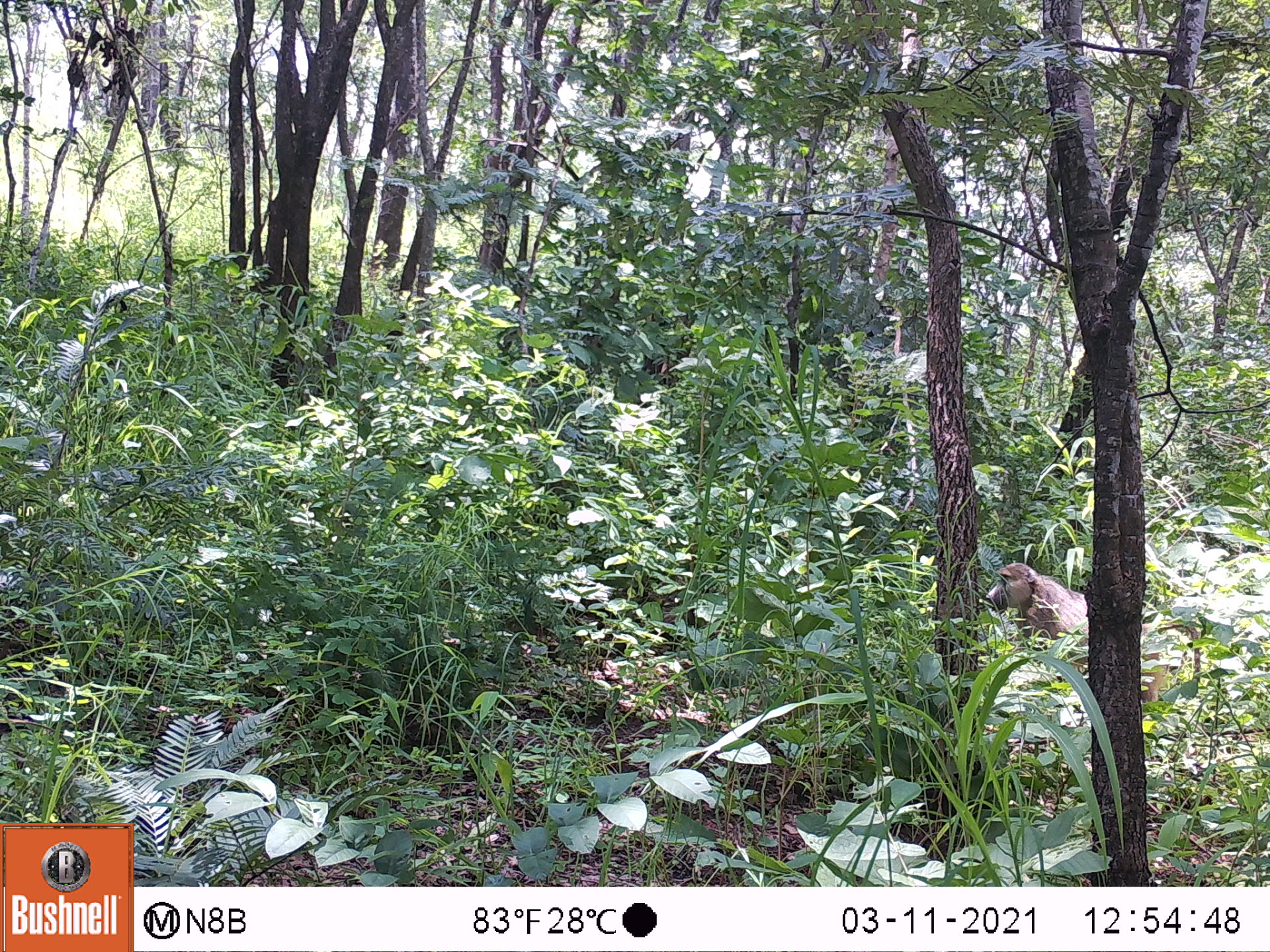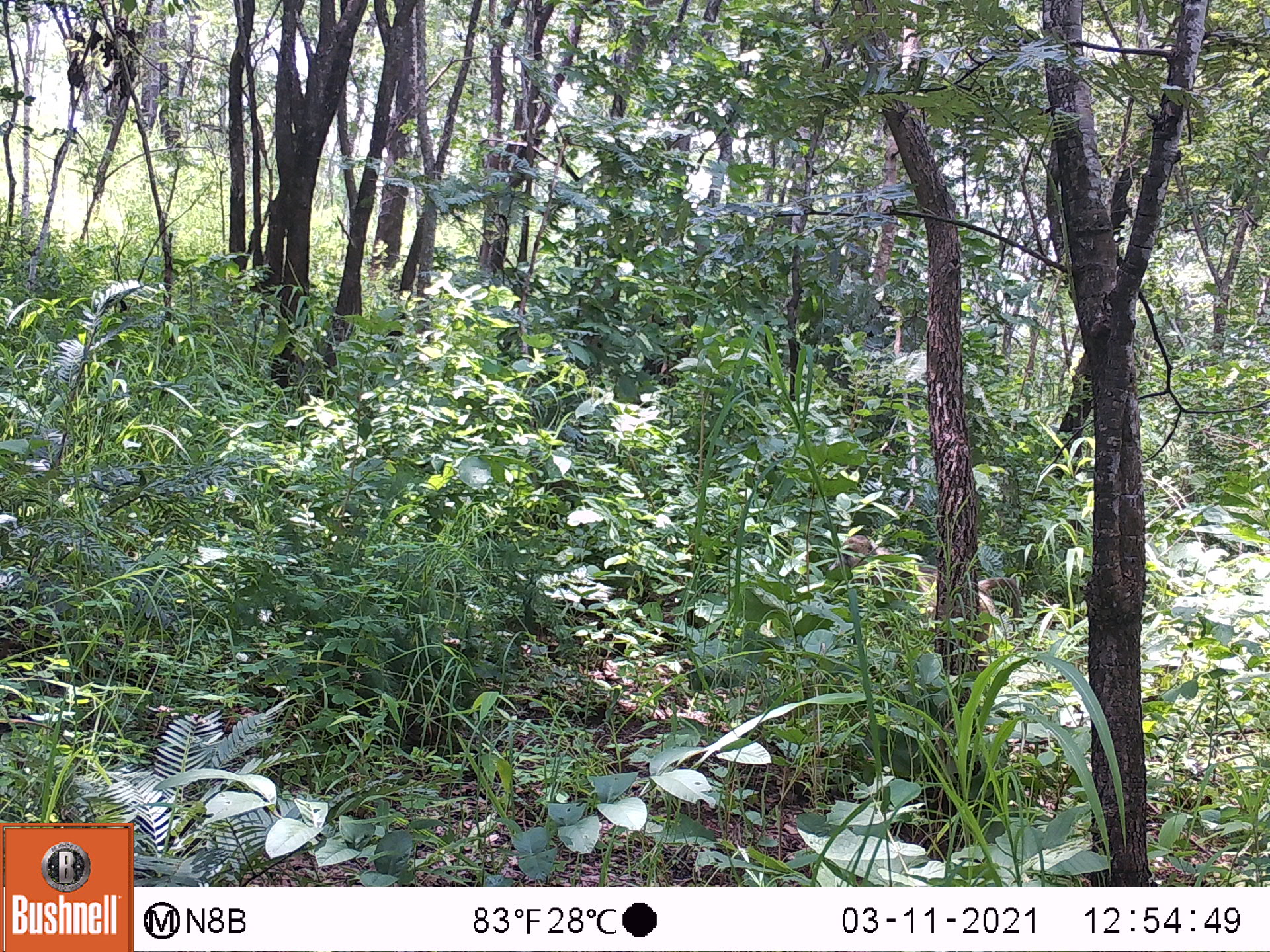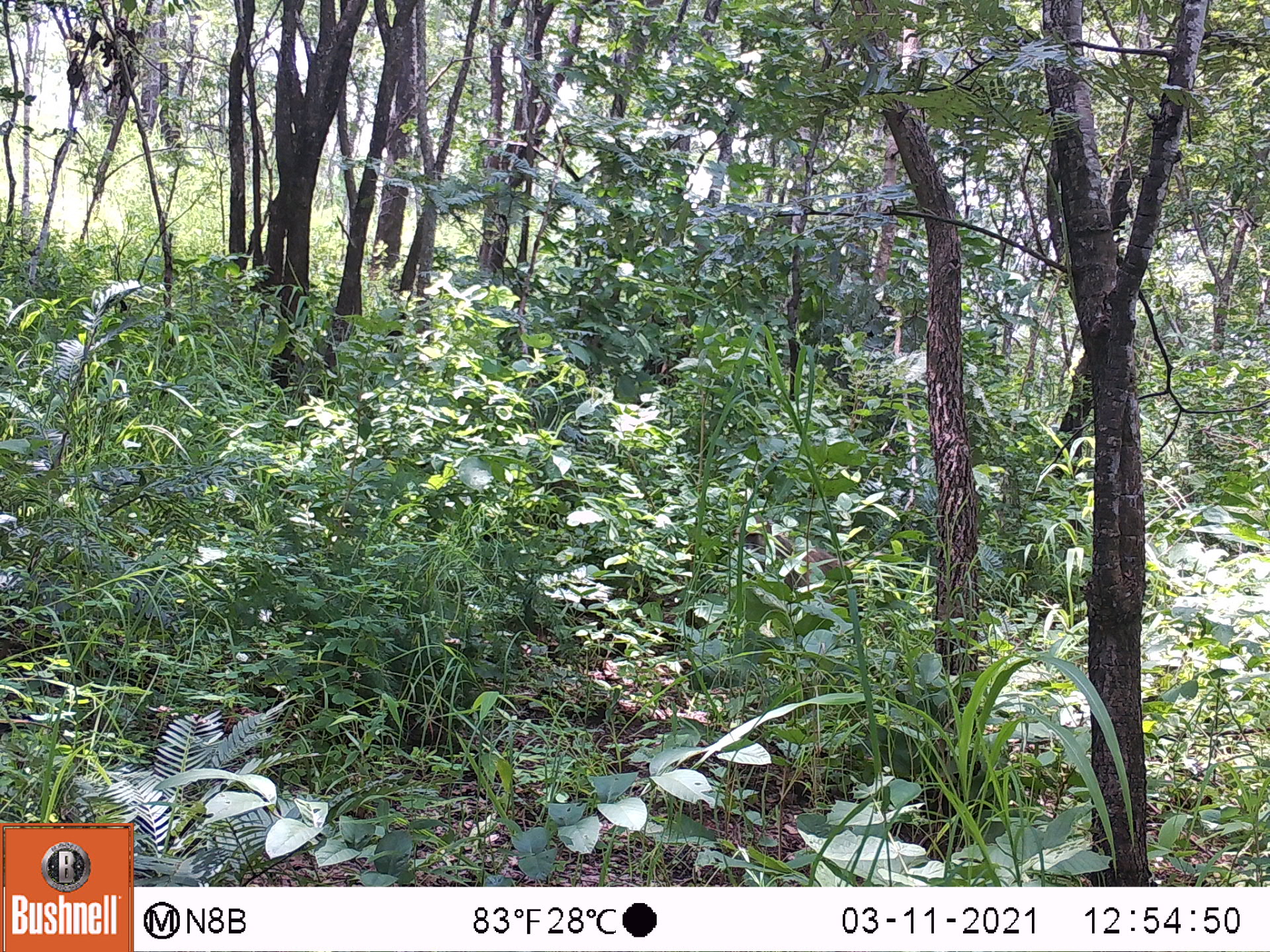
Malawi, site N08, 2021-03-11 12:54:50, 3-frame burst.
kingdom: Animalia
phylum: Chordata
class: Mammalia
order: Primates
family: Cercopithecidae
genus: Papio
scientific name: Papio cynocephalus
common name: yellow baboon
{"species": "yellow baboon (Papio cynocephalus)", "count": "1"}